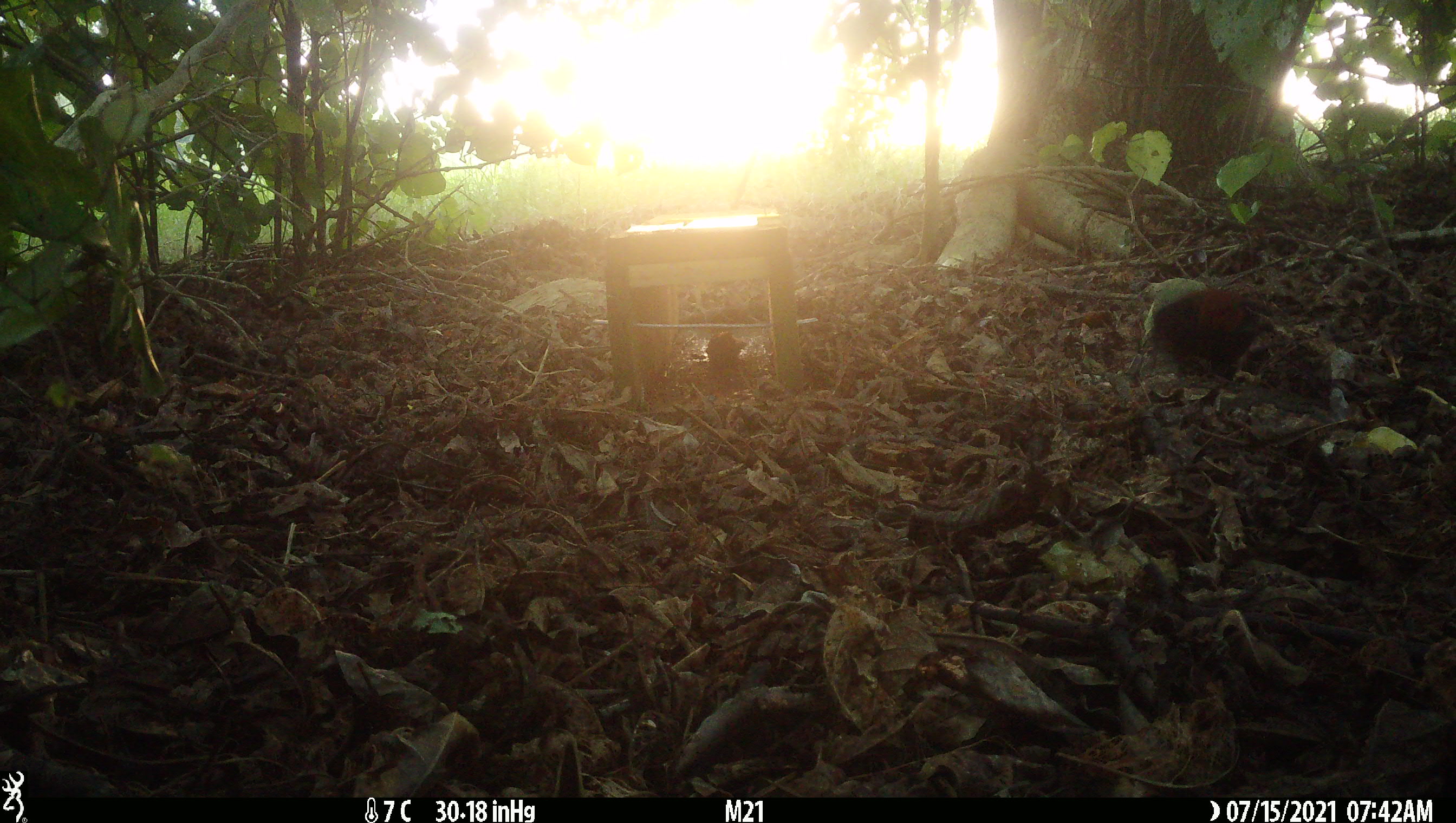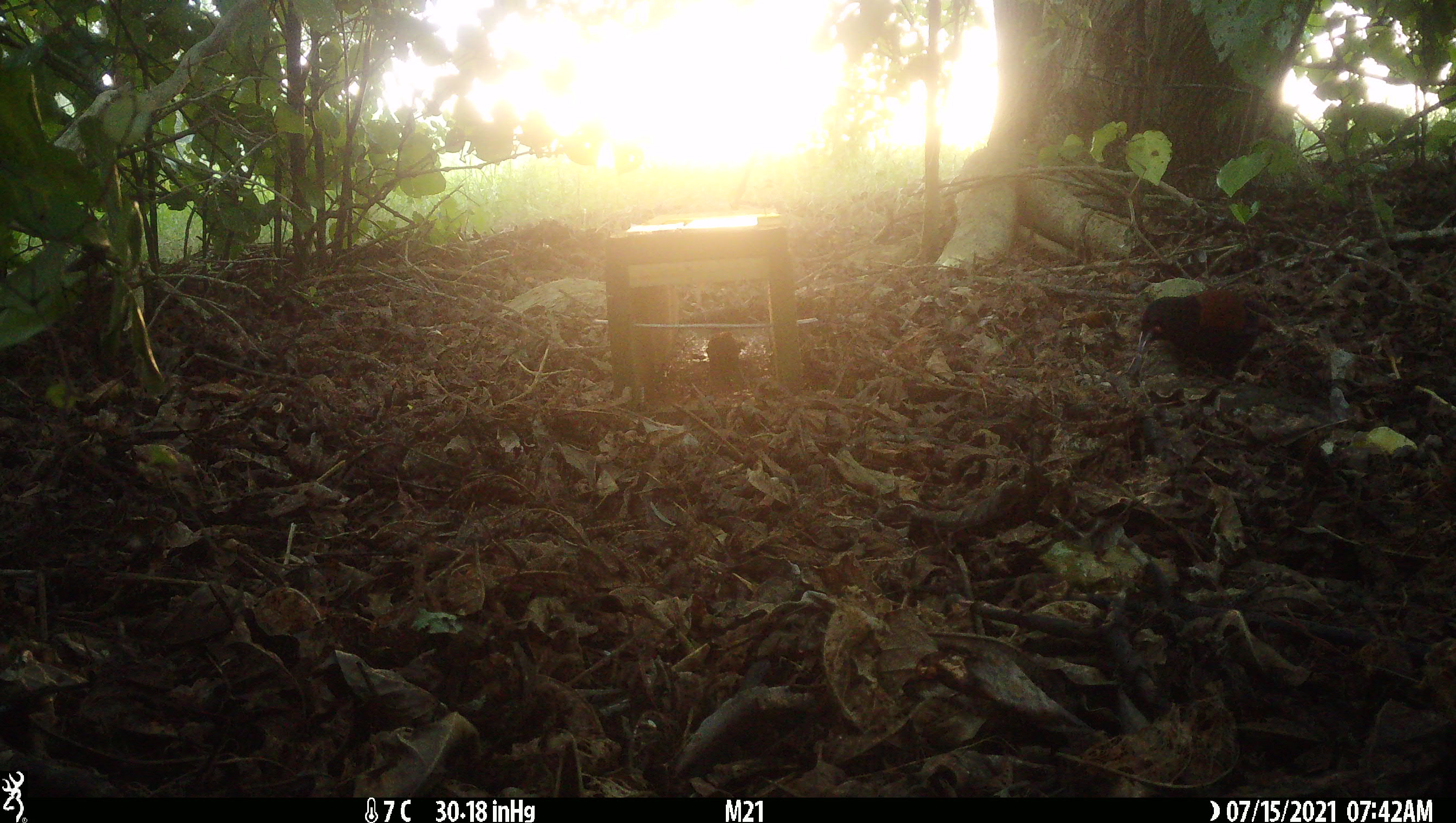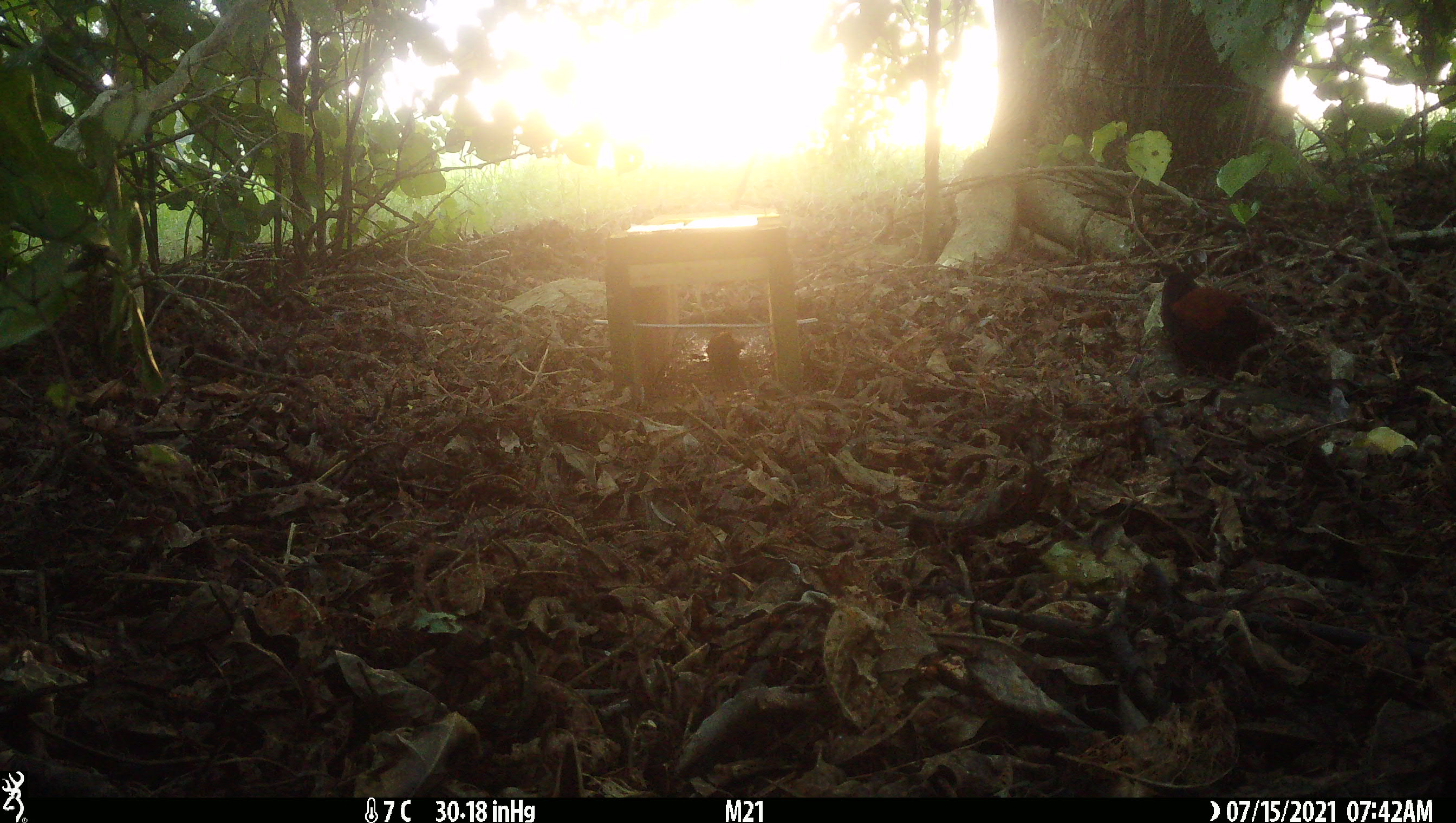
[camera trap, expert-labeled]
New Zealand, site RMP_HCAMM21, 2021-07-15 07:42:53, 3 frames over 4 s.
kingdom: Animalia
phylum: Chordata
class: Aves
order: Passeriformes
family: Callaeidae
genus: Philesturnus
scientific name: Philesturnus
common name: saddlebacks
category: tieke